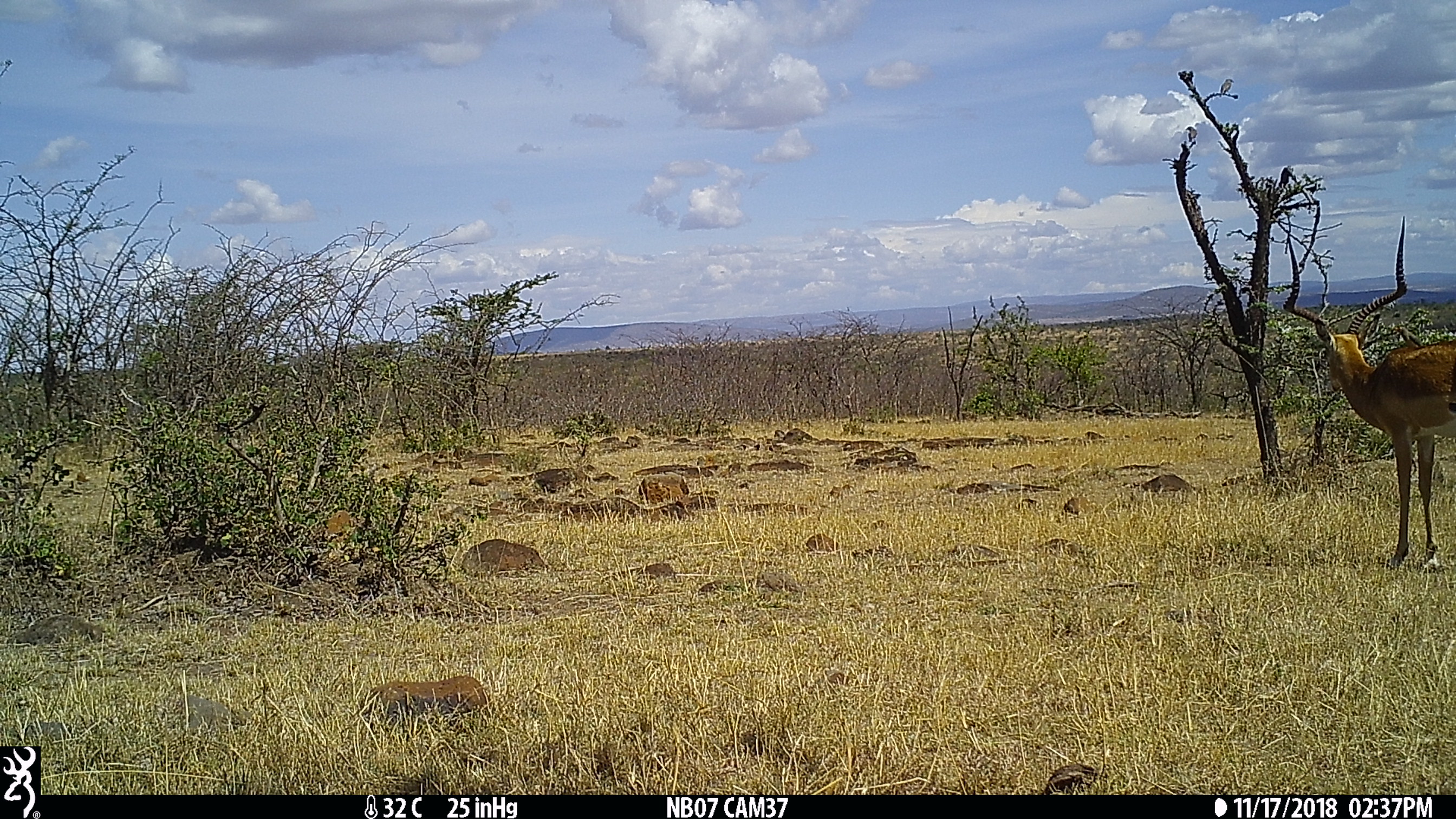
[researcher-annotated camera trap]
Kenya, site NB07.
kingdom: Animalia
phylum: Chordata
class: Mammalia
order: Artiodactyla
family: Bovidae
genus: Aepyceros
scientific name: Aepyceros melampus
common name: impala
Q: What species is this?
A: Impala (Aepyceros melampus).